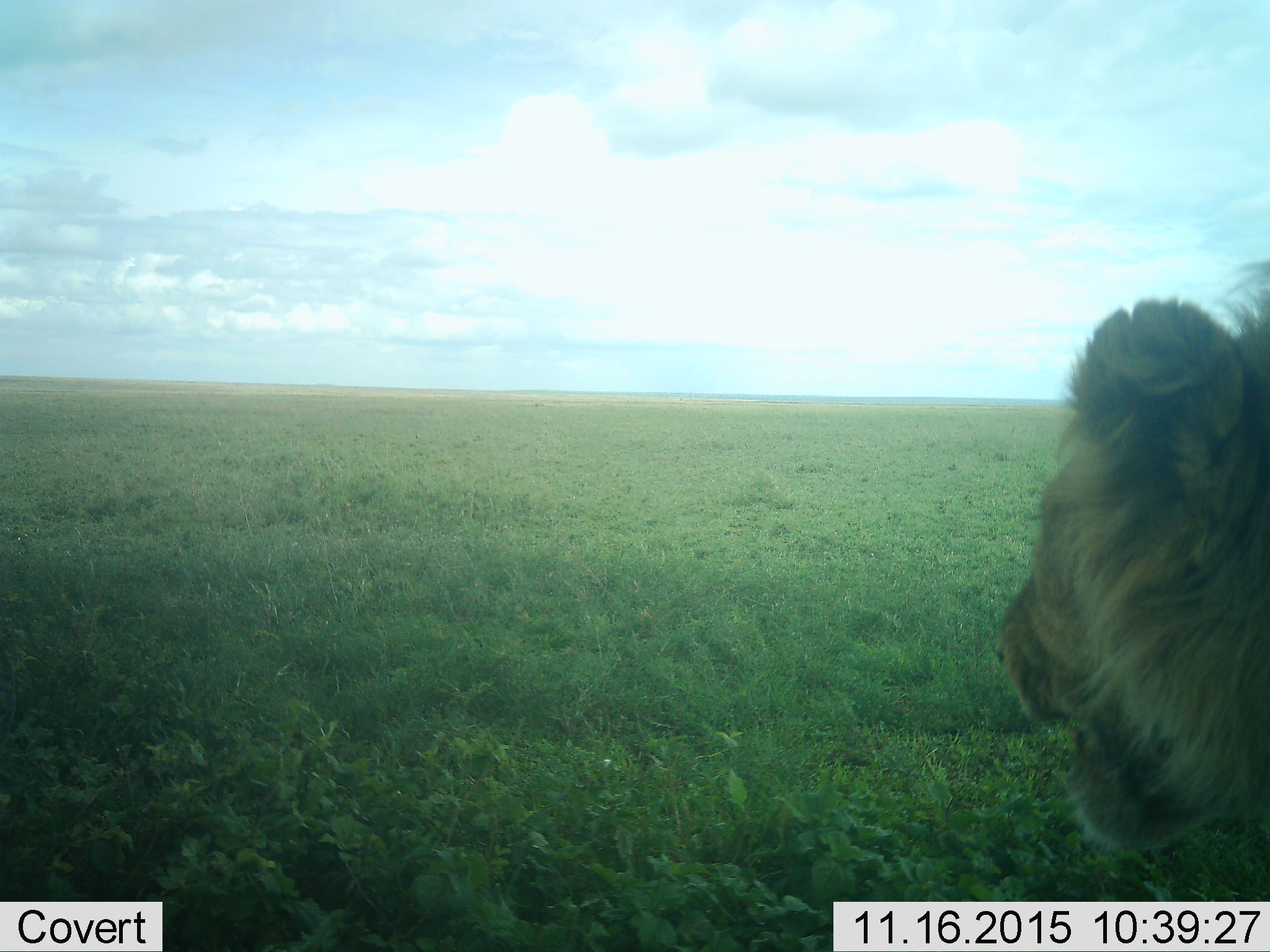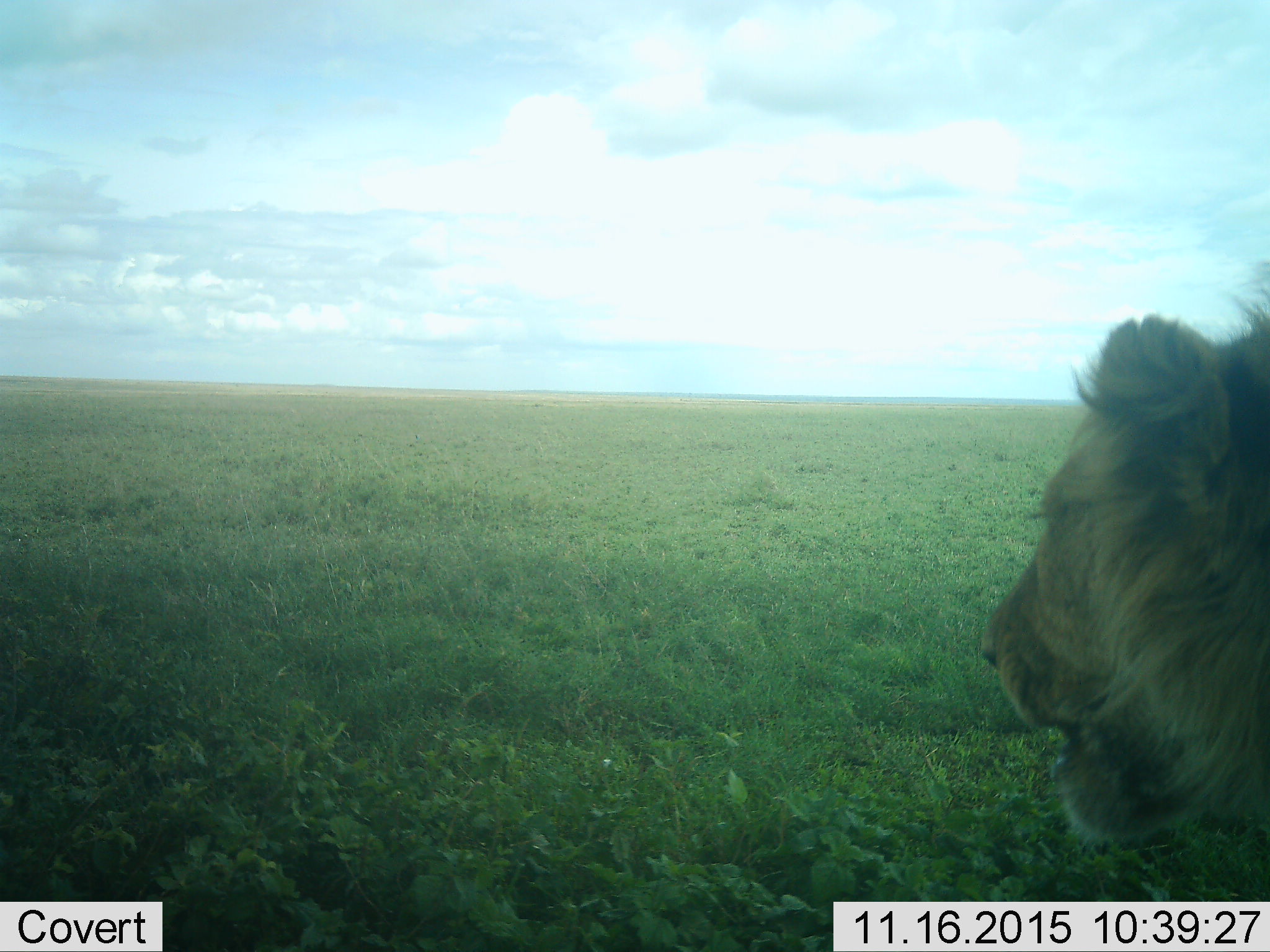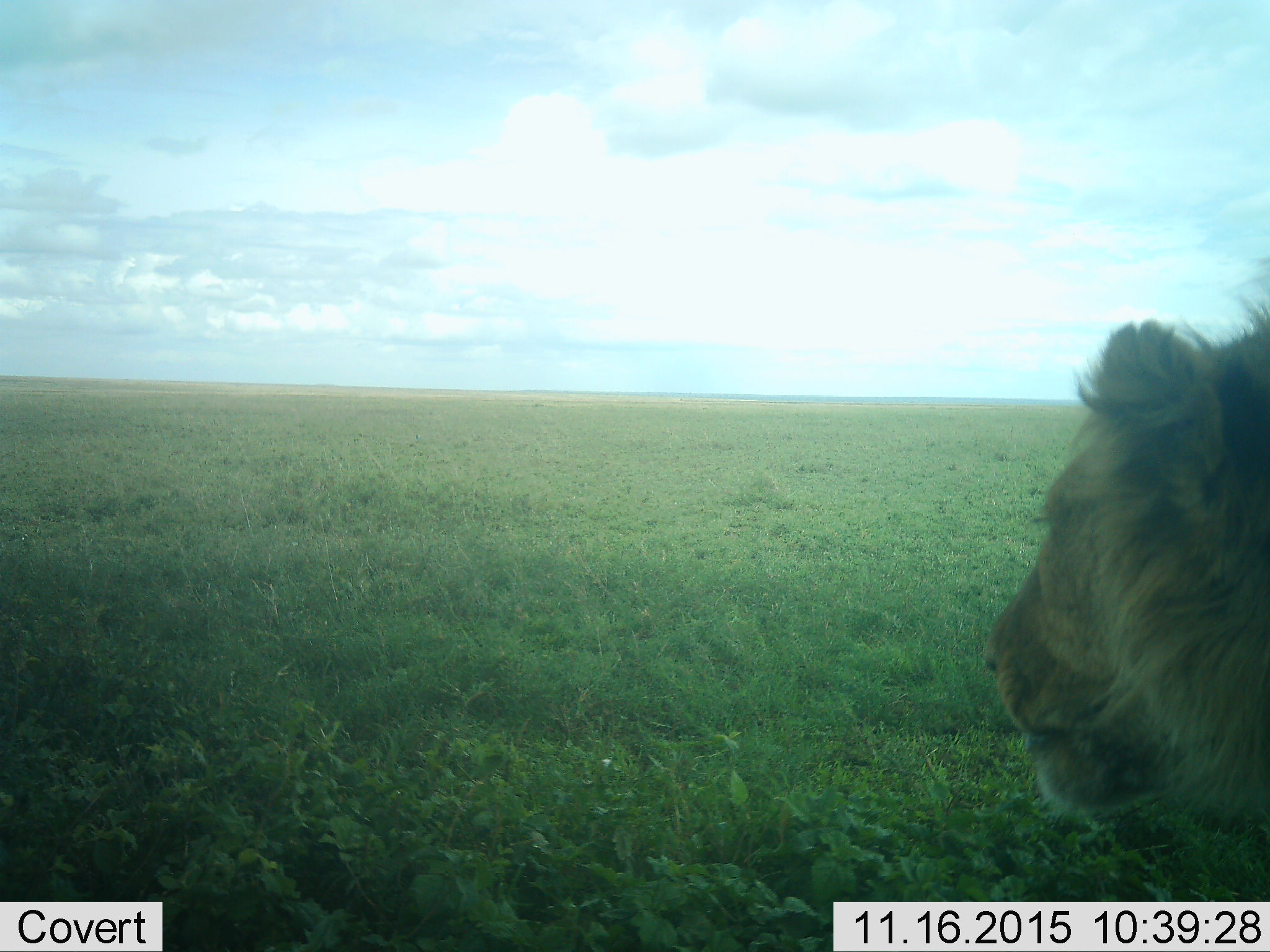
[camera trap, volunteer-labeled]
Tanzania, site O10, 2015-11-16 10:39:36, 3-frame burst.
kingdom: Animalia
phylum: Chordata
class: Mammalia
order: Carnivora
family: Felidae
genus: Panthera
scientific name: Panthera leo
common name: lion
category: lionmale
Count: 1.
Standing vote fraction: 88%.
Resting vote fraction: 12%.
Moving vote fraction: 12%.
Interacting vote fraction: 0%.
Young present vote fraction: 12%.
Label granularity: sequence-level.